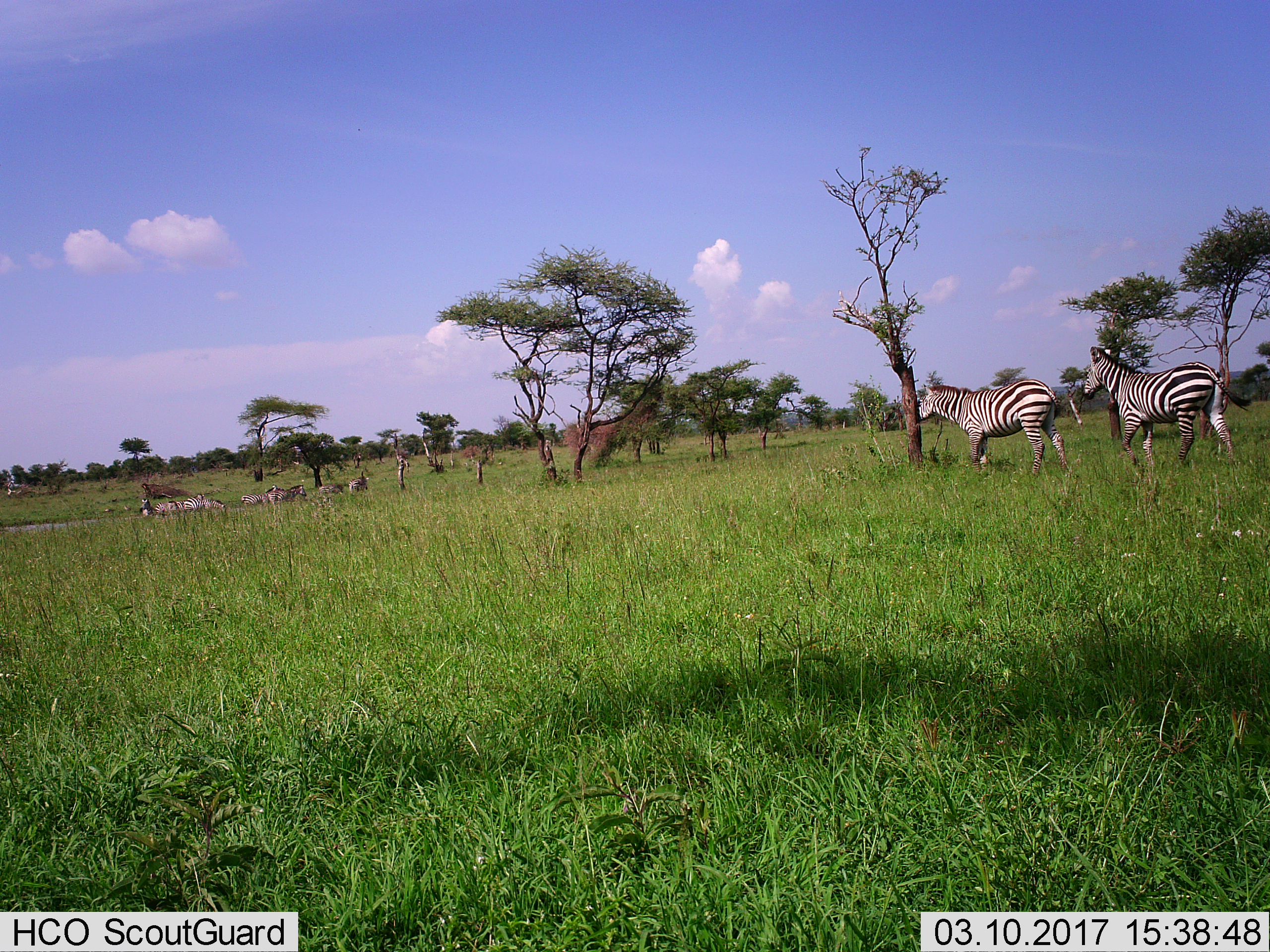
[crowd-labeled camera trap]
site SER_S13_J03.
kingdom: Animalia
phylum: Chordata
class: Mammalia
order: Perissodactyla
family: Equidae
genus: Equus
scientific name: Equus quagga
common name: plains zebra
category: zebraplains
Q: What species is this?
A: Zebraplains (plains zebra) (Equus quagga).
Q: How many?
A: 9.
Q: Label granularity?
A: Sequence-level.